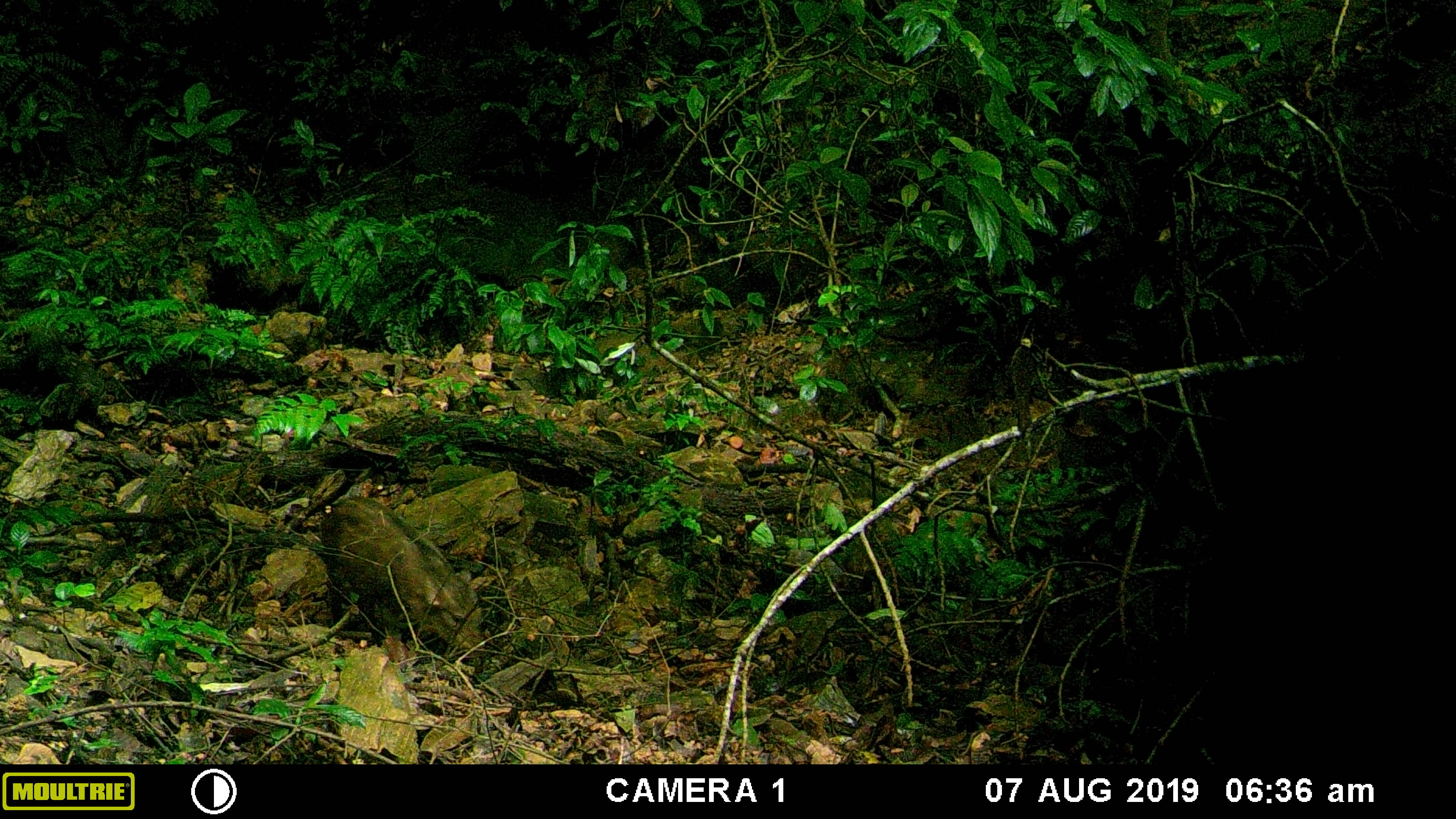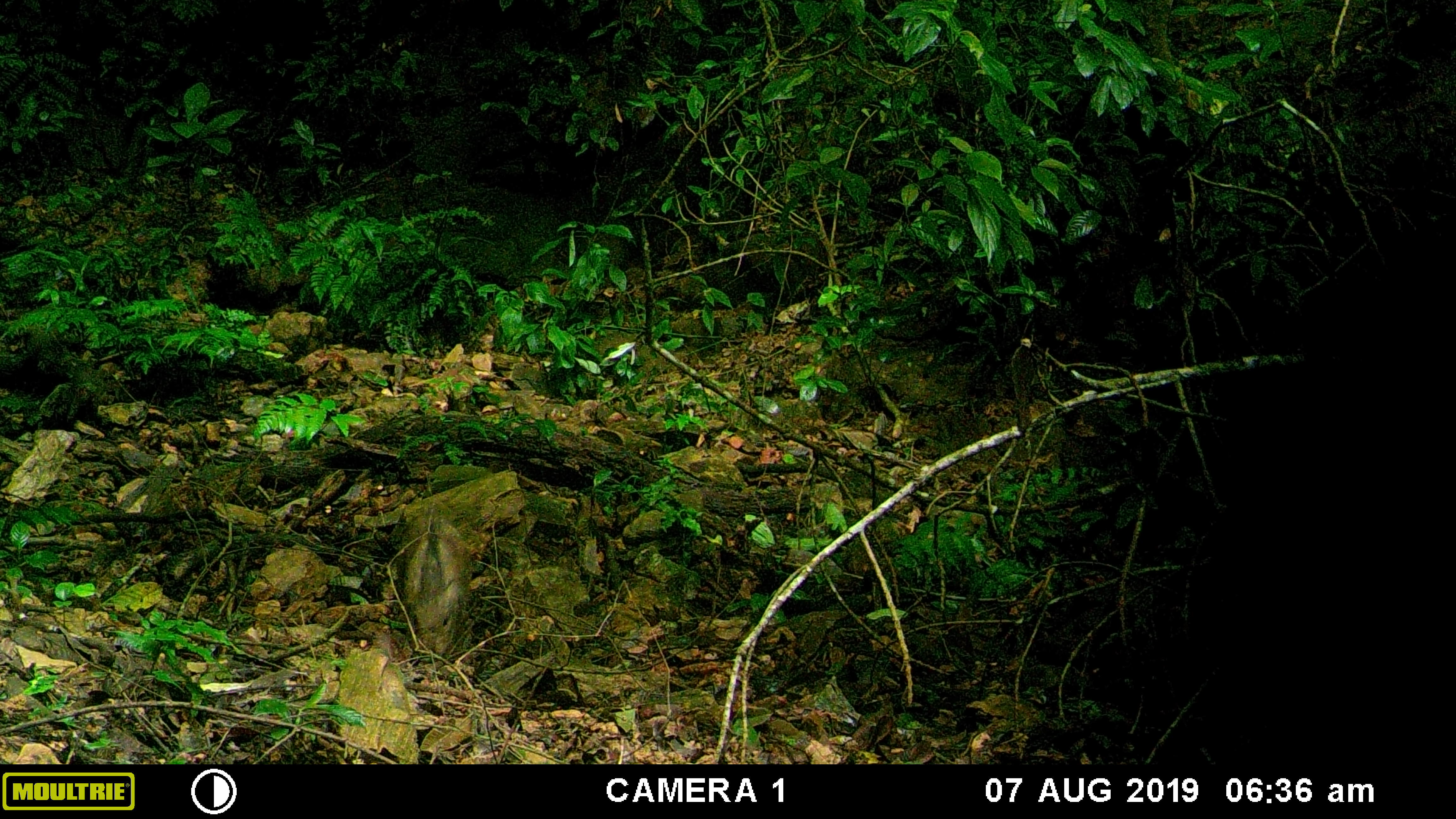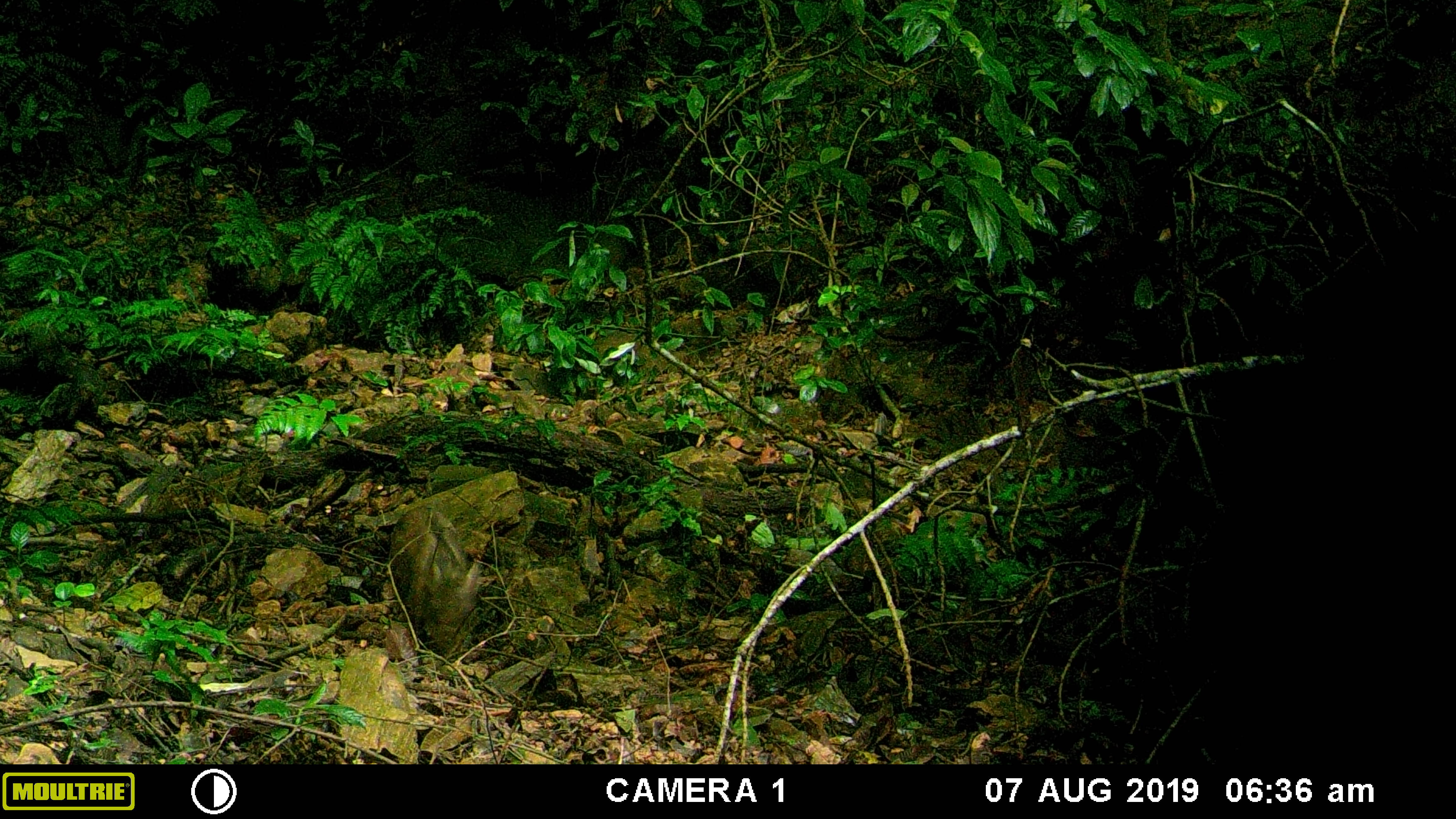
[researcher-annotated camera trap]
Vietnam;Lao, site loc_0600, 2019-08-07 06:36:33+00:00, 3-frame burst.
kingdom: Animalia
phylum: Chordata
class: Mammalia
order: Artiodactyla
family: Suidae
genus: Sus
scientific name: Sus scrofa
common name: eurasian wild pig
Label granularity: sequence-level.